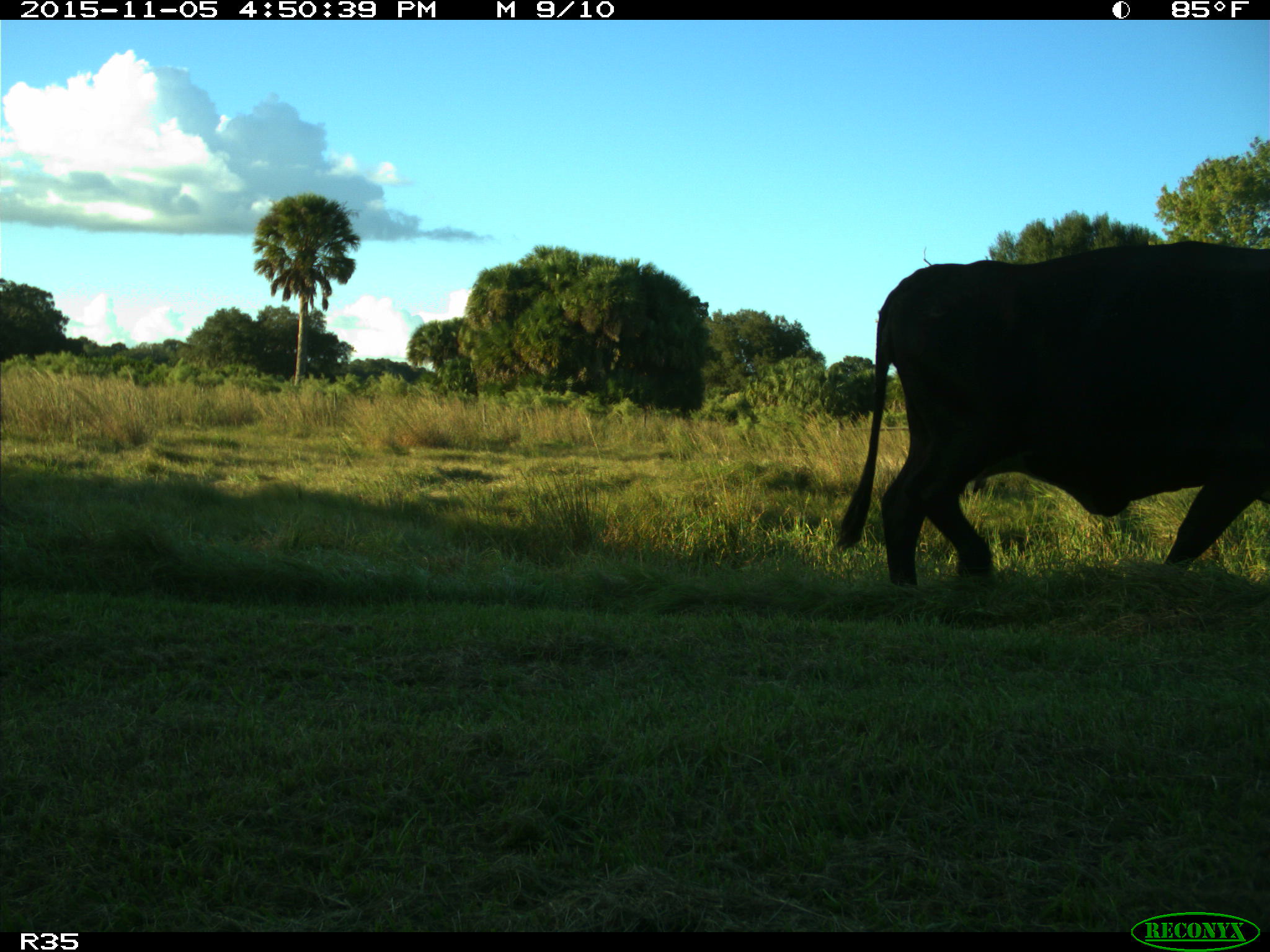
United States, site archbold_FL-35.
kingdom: Animalia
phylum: Chordata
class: Mammalia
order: Artiodactyla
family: Bovidae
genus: Bos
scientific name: Bos taurus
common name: domestic cow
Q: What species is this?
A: Bos taurus (domestic cow).